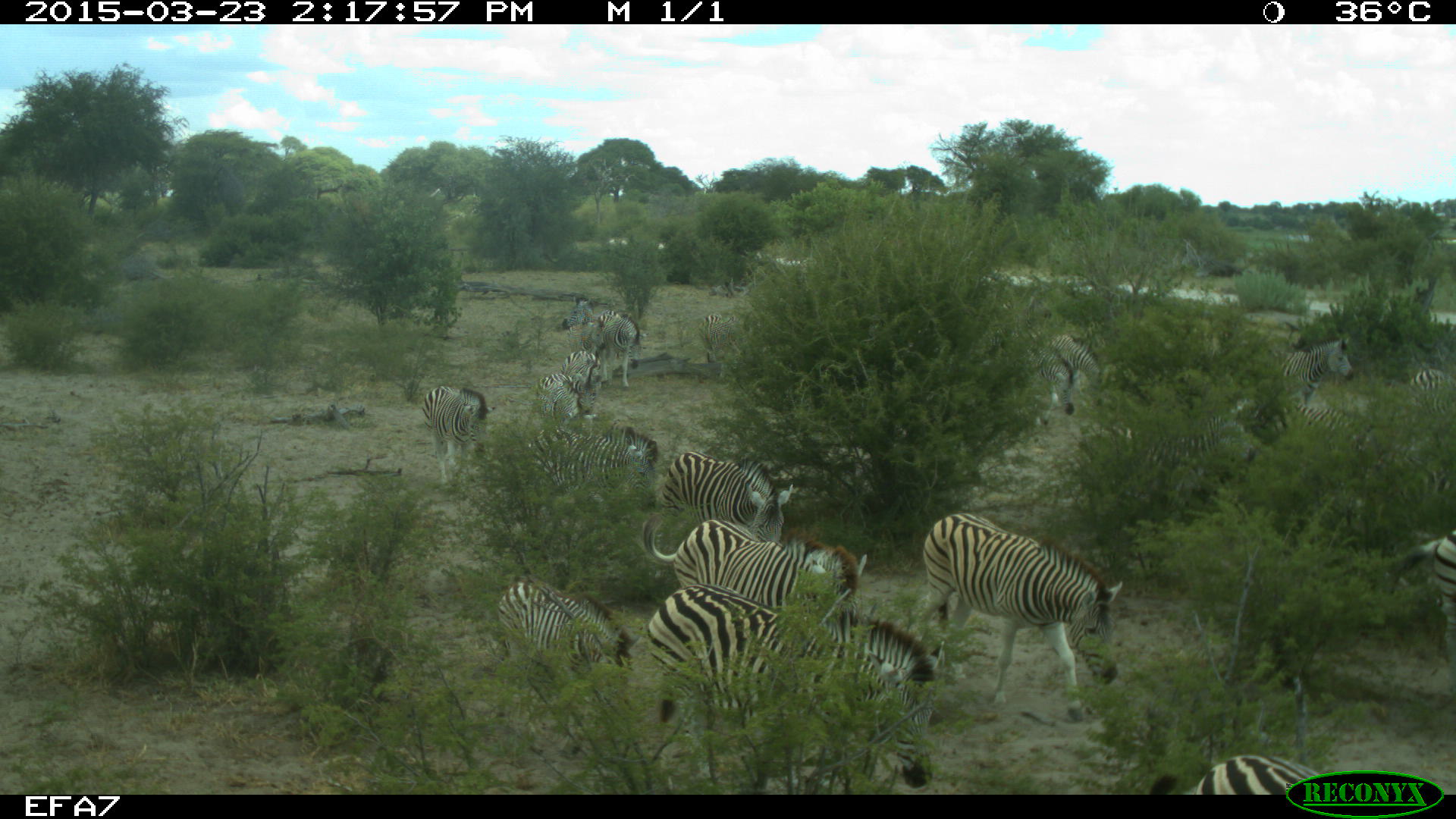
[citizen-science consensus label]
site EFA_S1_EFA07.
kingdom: Animalia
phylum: Chordata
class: Mammalia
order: Perissodactyla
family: Equidae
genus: Equus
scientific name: Equus quagga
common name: plains zebra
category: zebraplains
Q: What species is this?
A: Zebraplains (plains zebra) (Equus quagga).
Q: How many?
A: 11-50.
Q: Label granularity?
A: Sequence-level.